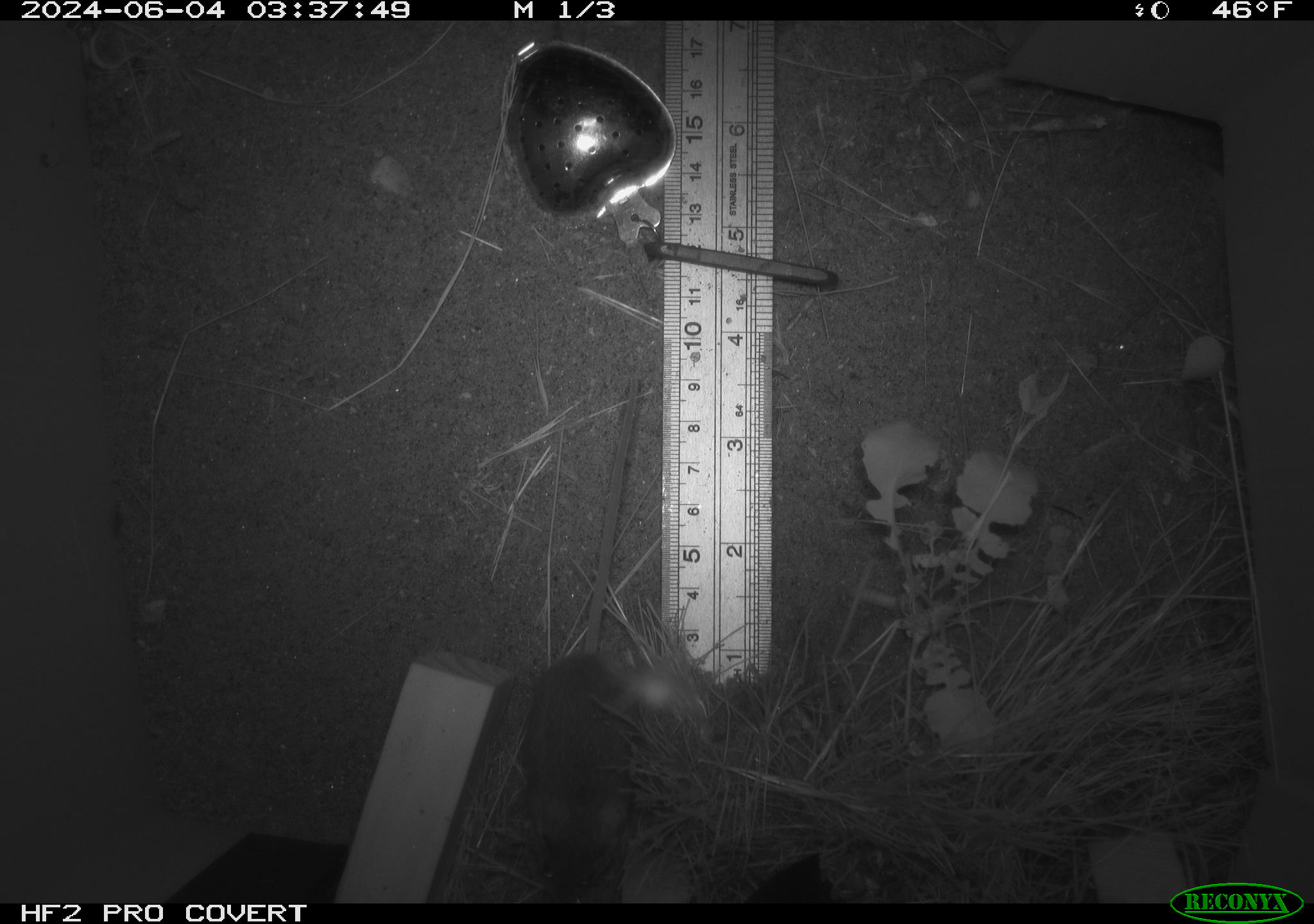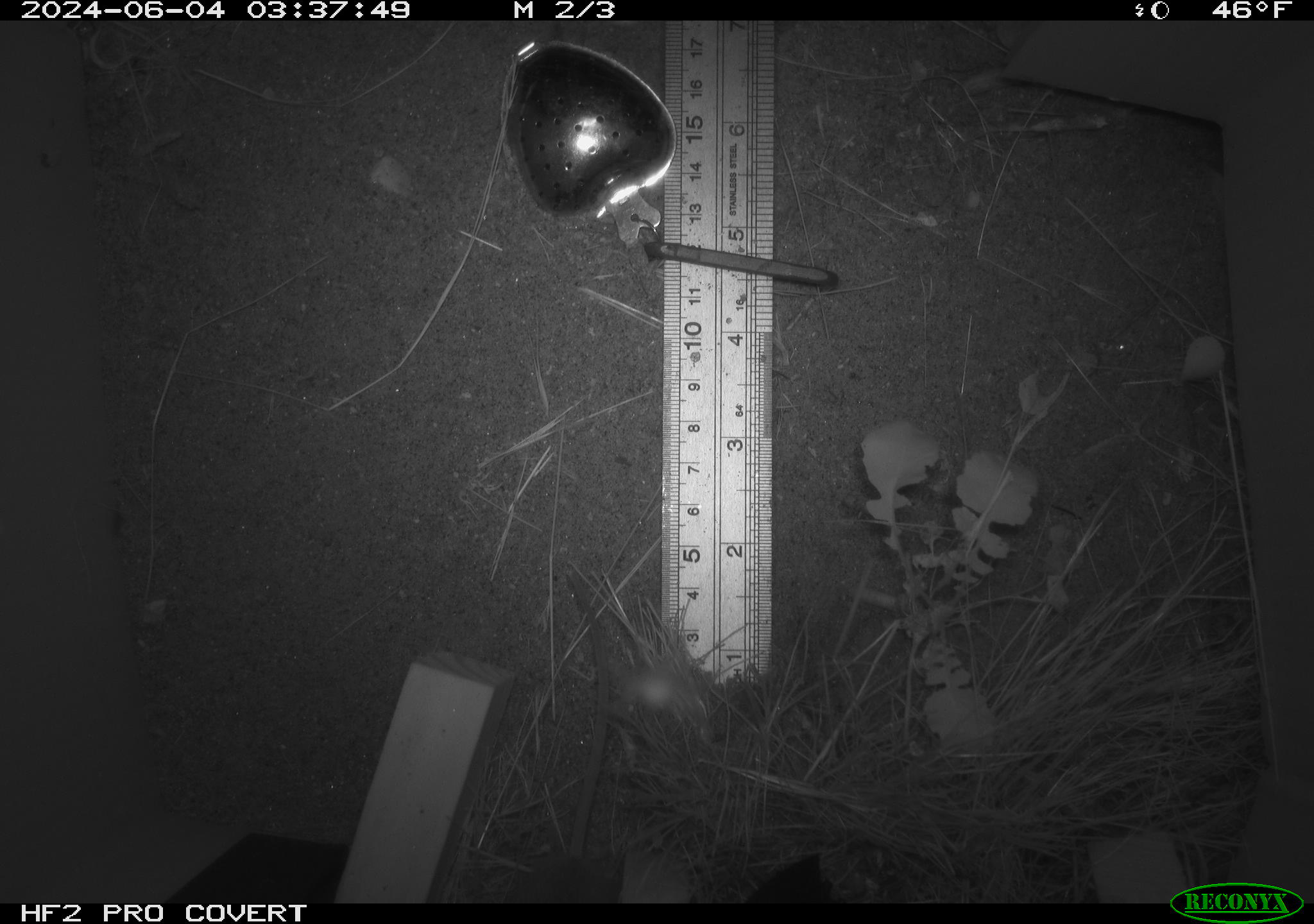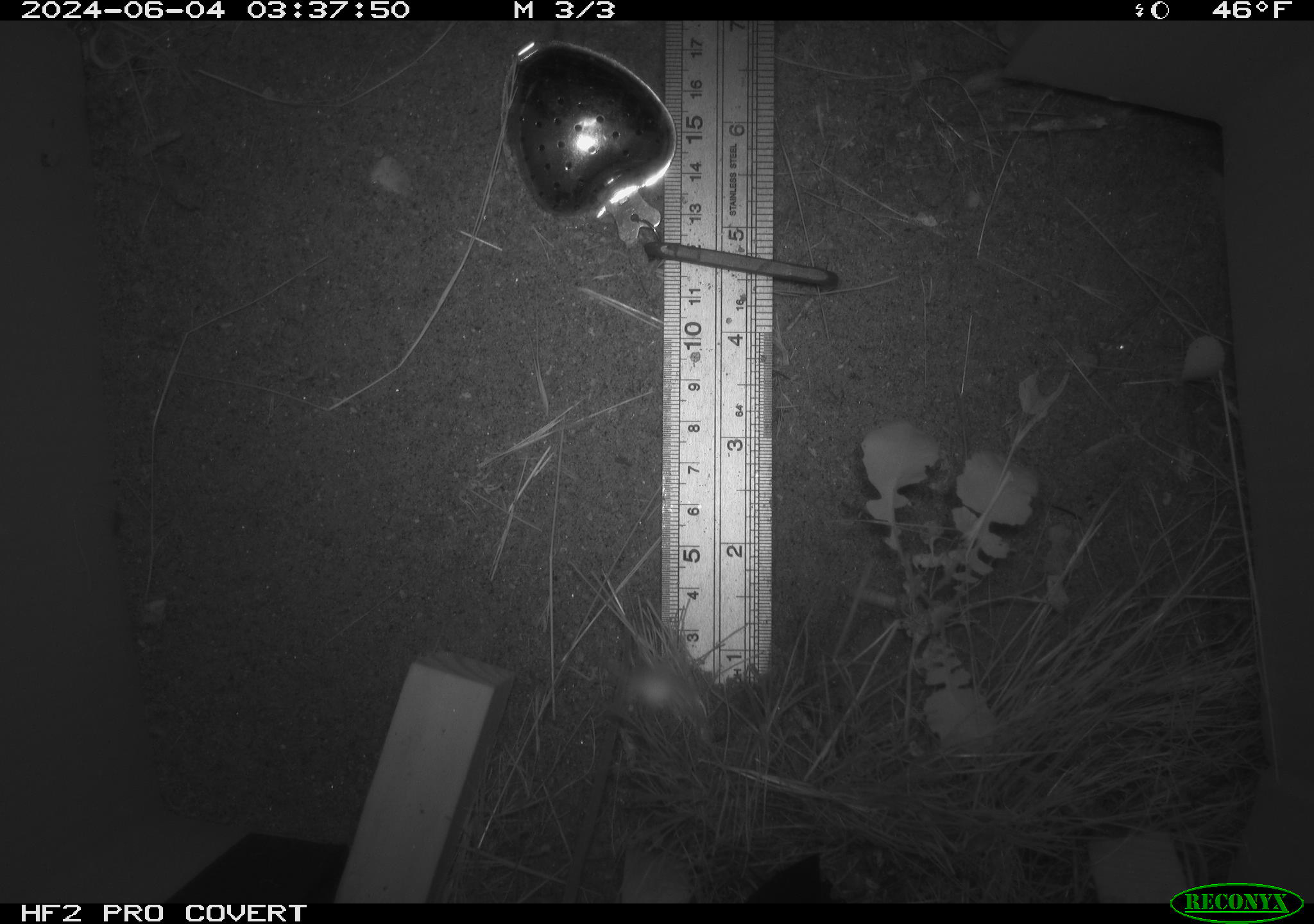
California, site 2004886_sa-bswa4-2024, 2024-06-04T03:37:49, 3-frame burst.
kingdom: Animalia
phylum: Chordata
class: Mammalia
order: Rodentia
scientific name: Rodentia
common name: rodent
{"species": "rodent (Rodentia)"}